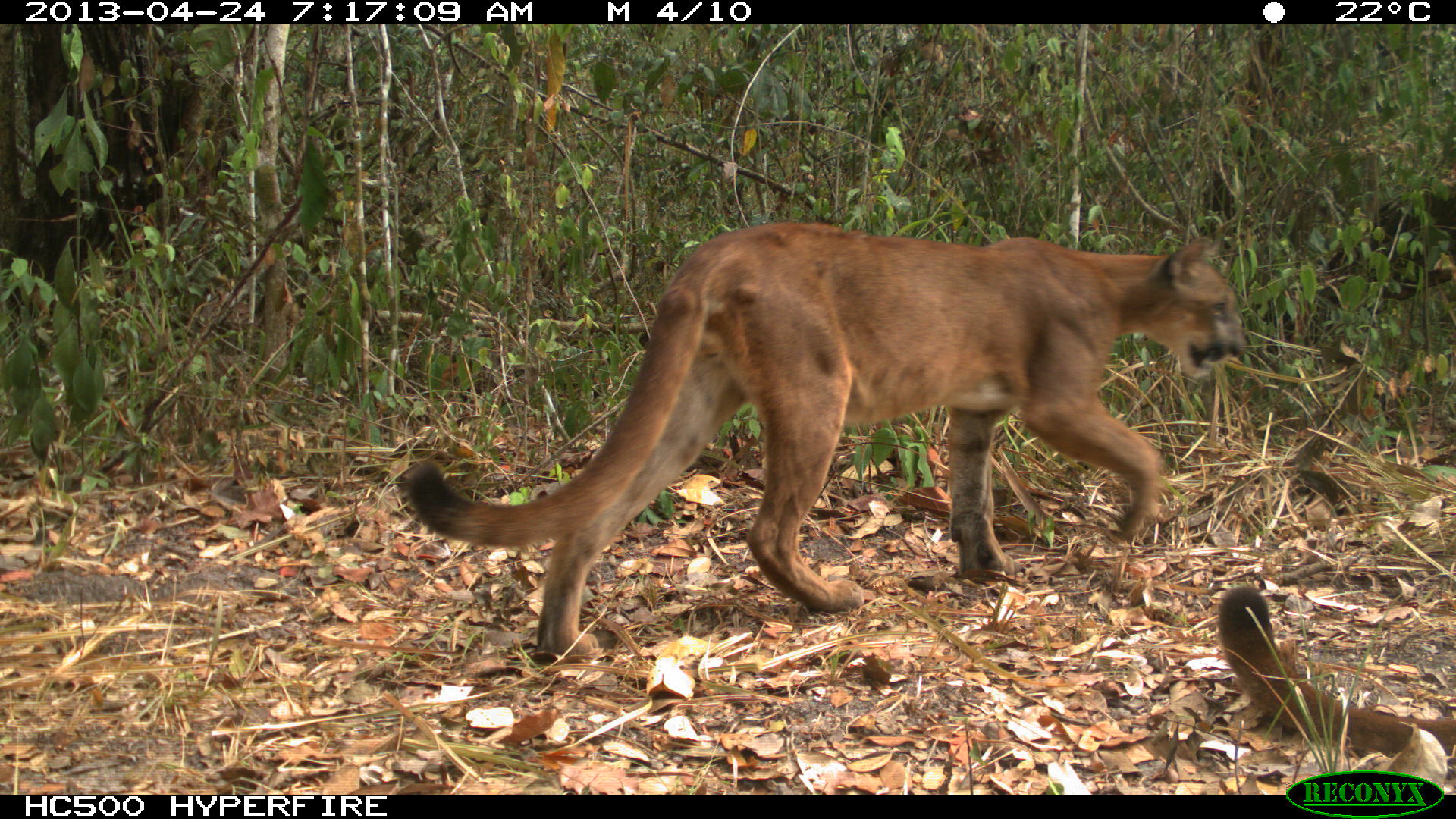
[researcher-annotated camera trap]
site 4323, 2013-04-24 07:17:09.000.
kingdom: Animalia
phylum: Chordata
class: Mammalia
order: Carnivora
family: Felidae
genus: Puma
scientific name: Puma concolor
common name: mountain lion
Puma concolor (mountain lion), count 2.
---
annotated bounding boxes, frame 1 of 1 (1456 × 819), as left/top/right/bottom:
puma concolor: 403/221/1245/664; 1216/587/1451/767